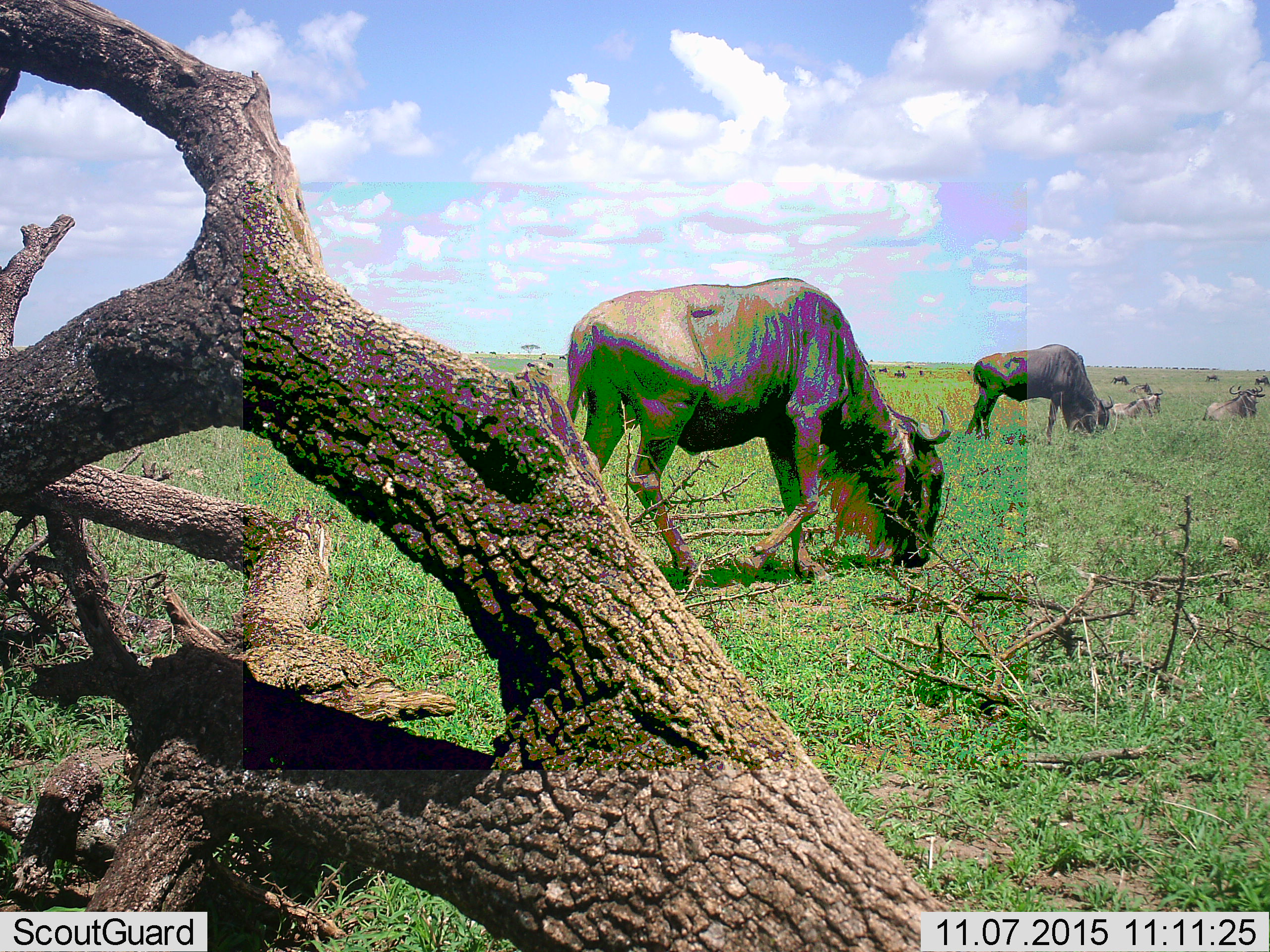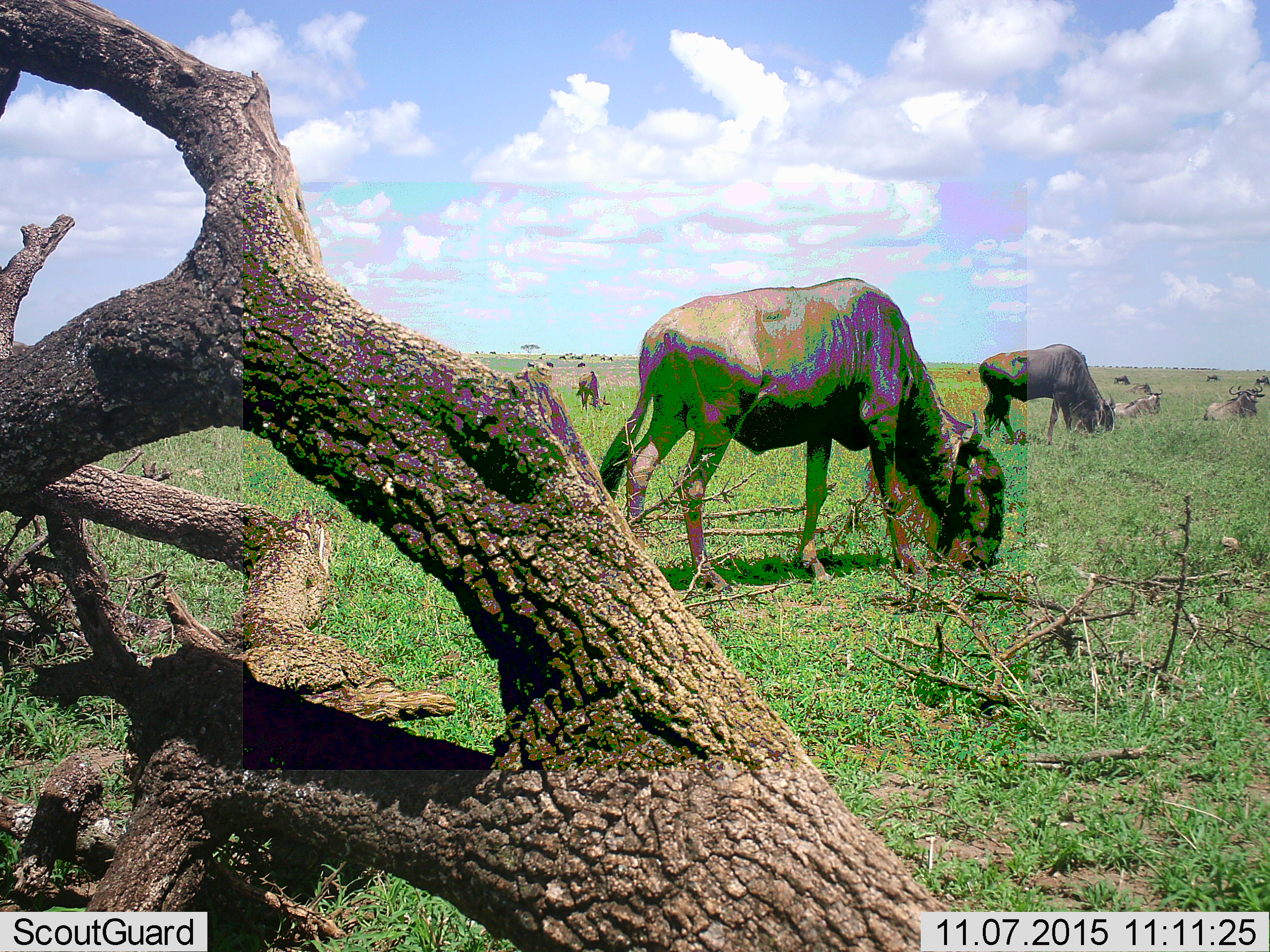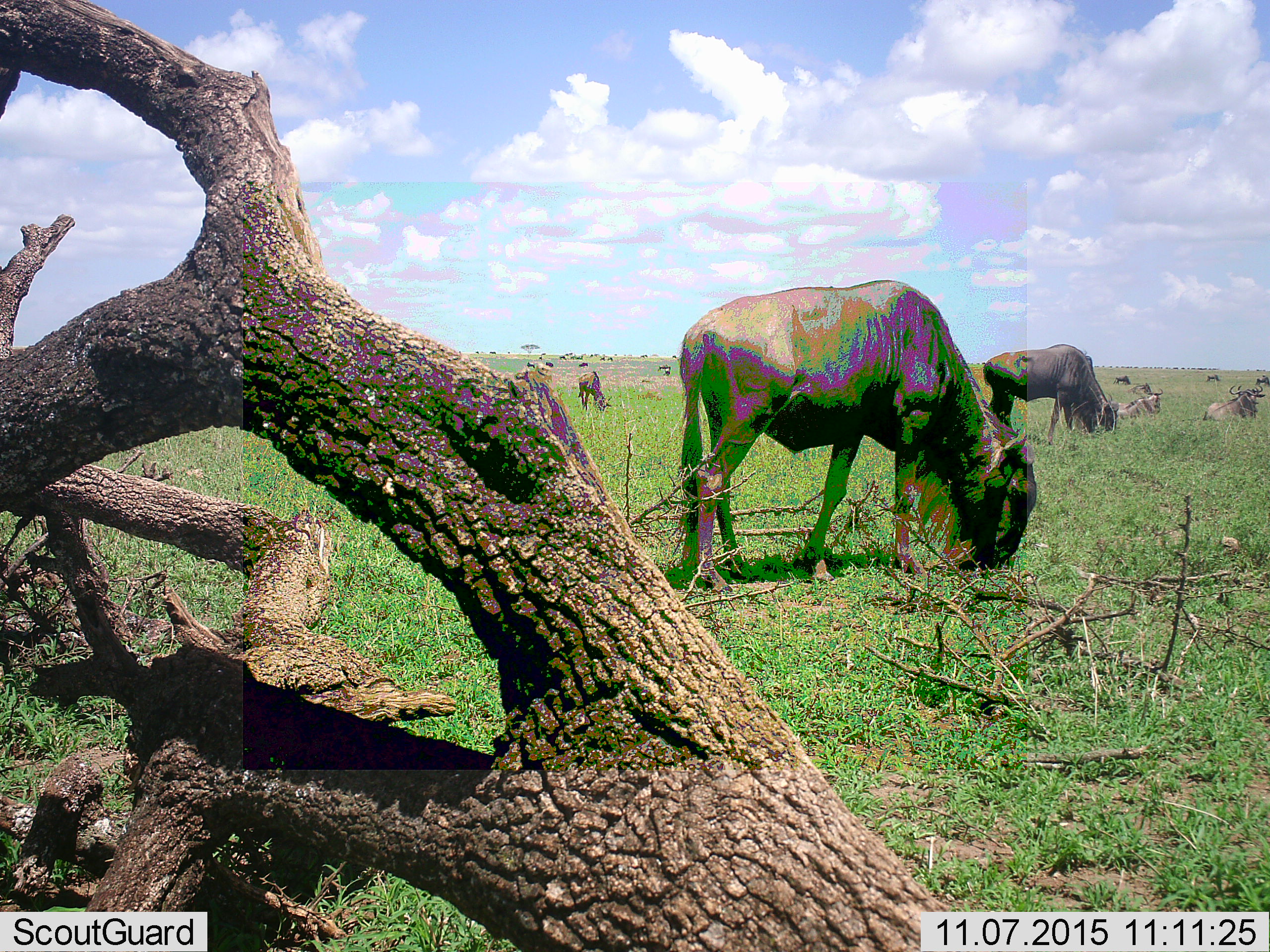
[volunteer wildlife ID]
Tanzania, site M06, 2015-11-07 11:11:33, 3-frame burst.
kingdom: Animalia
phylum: Chordata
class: Mammalia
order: Artiodactyla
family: Bovidae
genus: Connochaetes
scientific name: Connochaetes taurinus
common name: blue wildebeest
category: wildebeest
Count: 11-50.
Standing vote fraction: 40%.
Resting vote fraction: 40%.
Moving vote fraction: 60%.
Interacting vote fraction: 0%.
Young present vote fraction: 10%.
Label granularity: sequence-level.